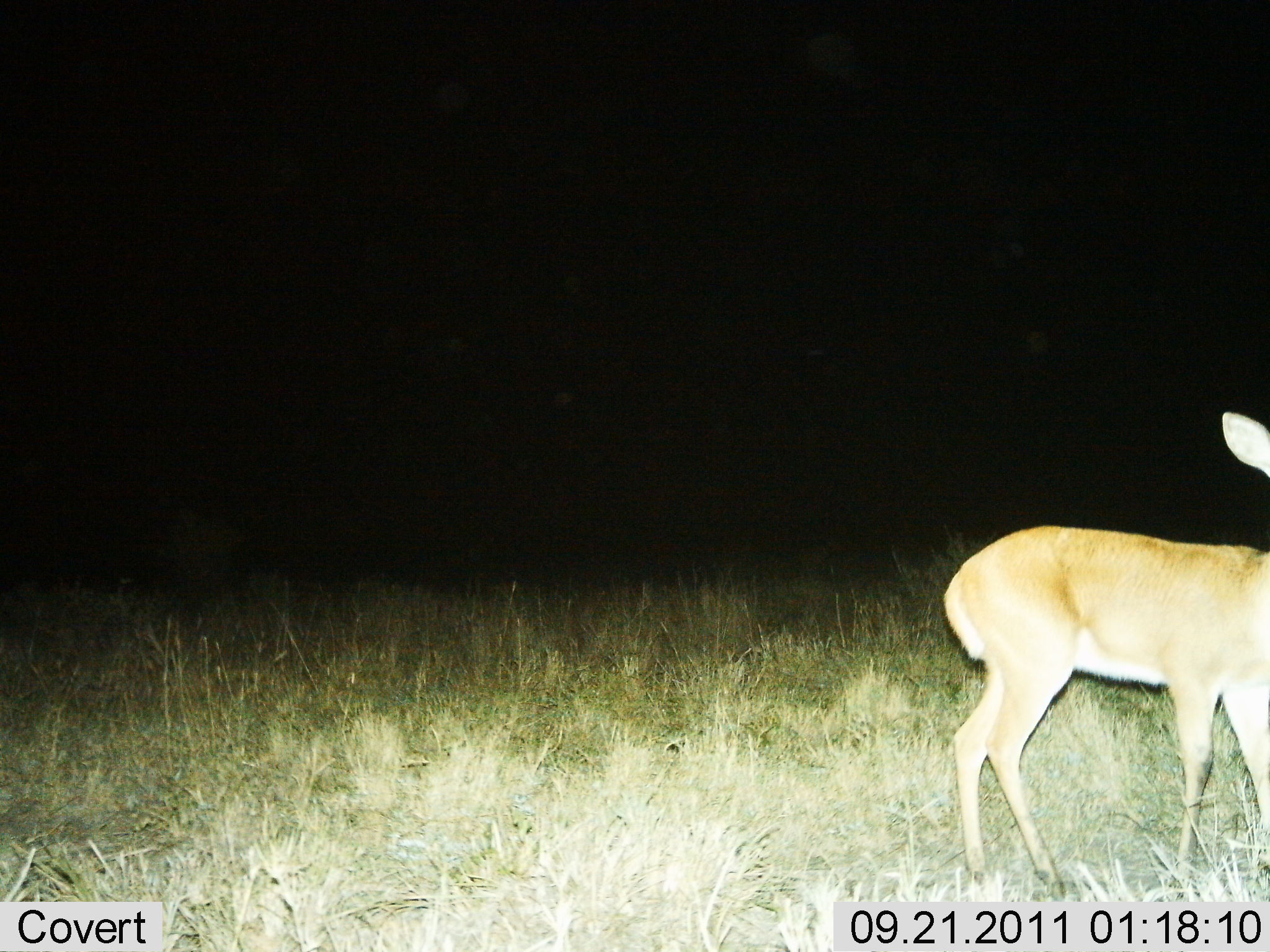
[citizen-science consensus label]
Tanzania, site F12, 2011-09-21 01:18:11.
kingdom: Animalia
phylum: Chordata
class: Mammalia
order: Artiodactyla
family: Bovidae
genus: Redunca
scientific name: Redunca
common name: reedbuck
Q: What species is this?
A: Reedbuck (Redunca).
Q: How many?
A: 1.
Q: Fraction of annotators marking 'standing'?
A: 100%.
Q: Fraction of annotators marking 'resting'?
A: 0%.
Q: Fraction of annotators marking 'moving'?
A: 0%.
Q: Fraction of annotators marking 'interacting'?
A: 0%.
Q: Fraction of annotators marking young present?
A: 8%.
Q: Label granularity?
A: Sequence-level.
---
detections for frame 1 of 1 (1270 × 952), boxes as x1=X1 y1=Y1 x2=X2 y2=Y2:
animal: x1=946 y1=409 x2=1270 y2=897